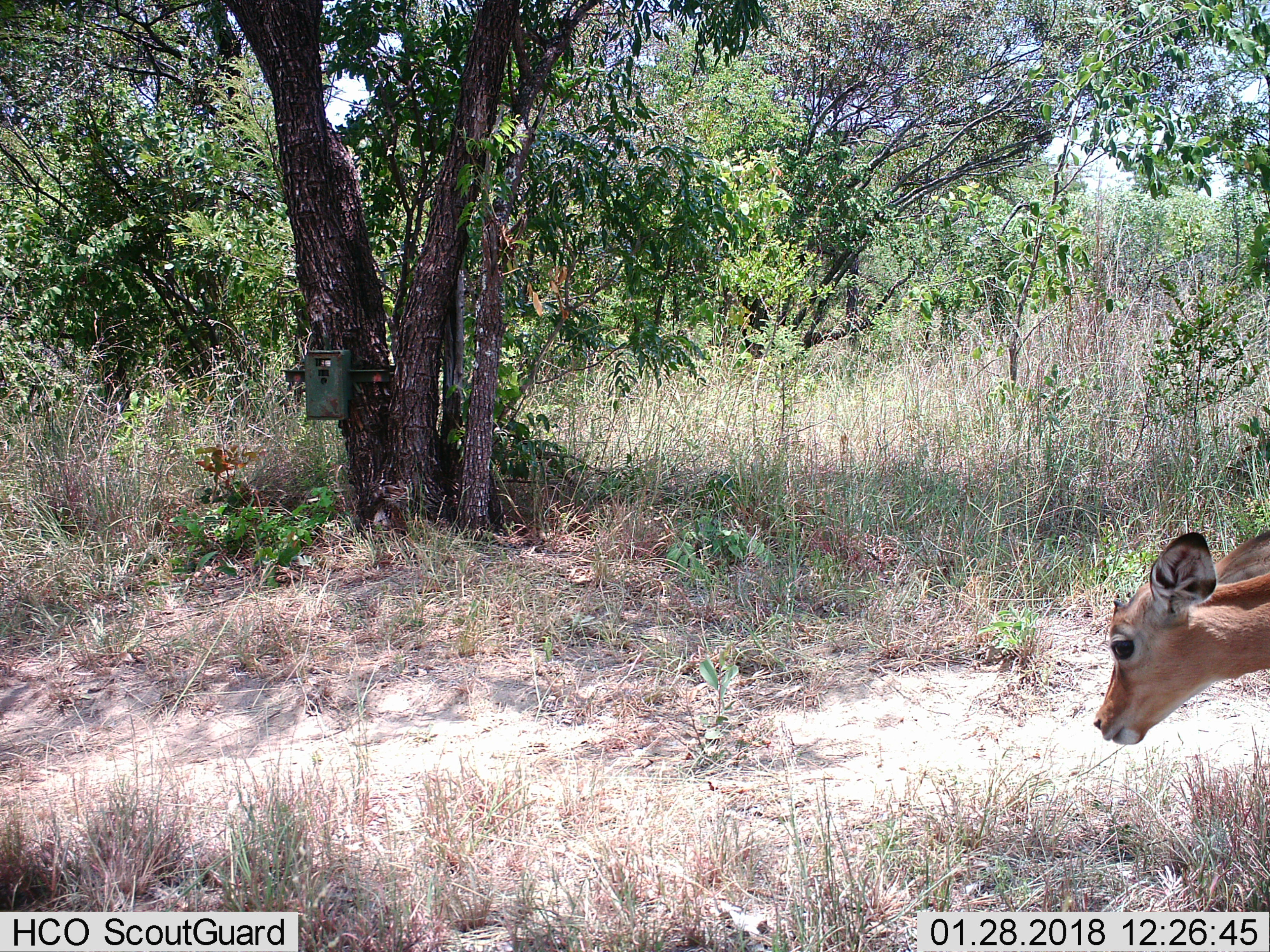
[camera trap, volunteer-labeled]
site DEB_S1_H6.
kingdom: Animalia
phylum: Chordata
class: Mammalia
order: Artiodactyla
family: Bovidae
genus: Aepyceros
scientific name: Aepyceros melampus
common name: impala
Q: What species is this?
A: Impala (Aepyceros melampus).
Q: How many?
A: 1.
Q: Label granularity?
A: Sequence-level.